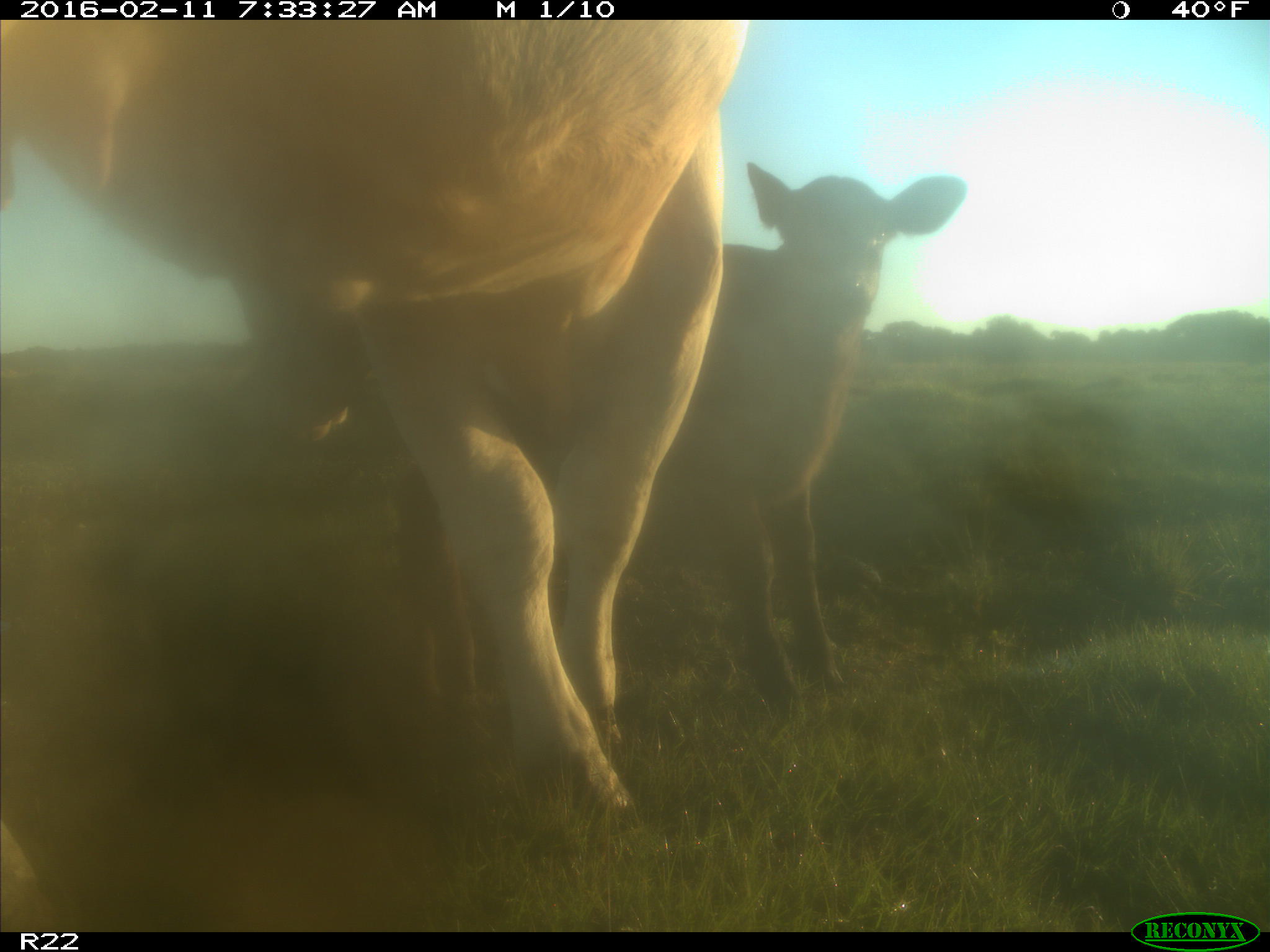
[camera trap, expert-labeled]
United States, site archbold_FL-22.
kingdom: Animalia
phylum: Chordata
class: Mammalia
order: Artiodactyla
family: Bovidae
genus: Bos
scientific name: Bos taurus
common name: domestic cow